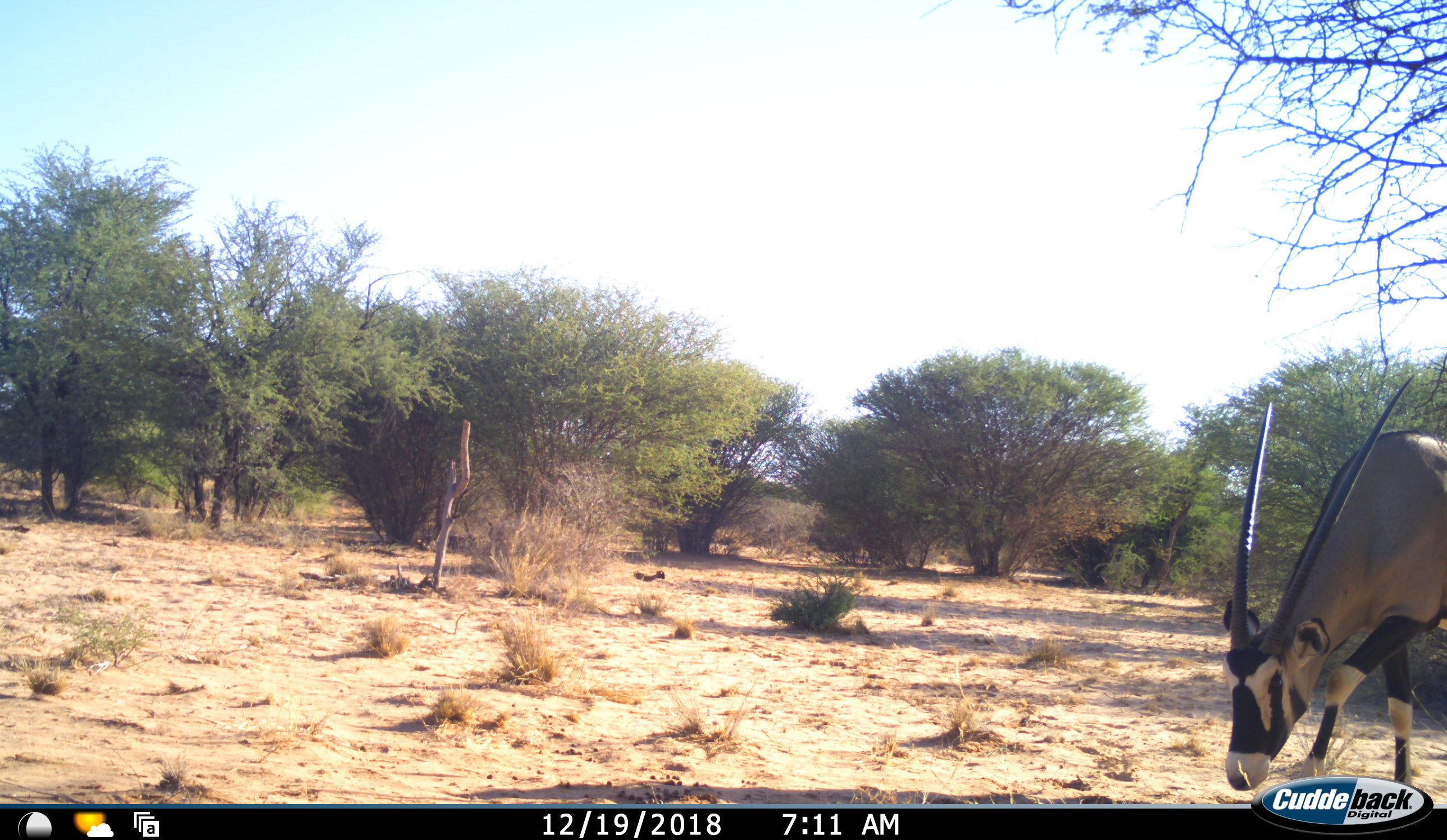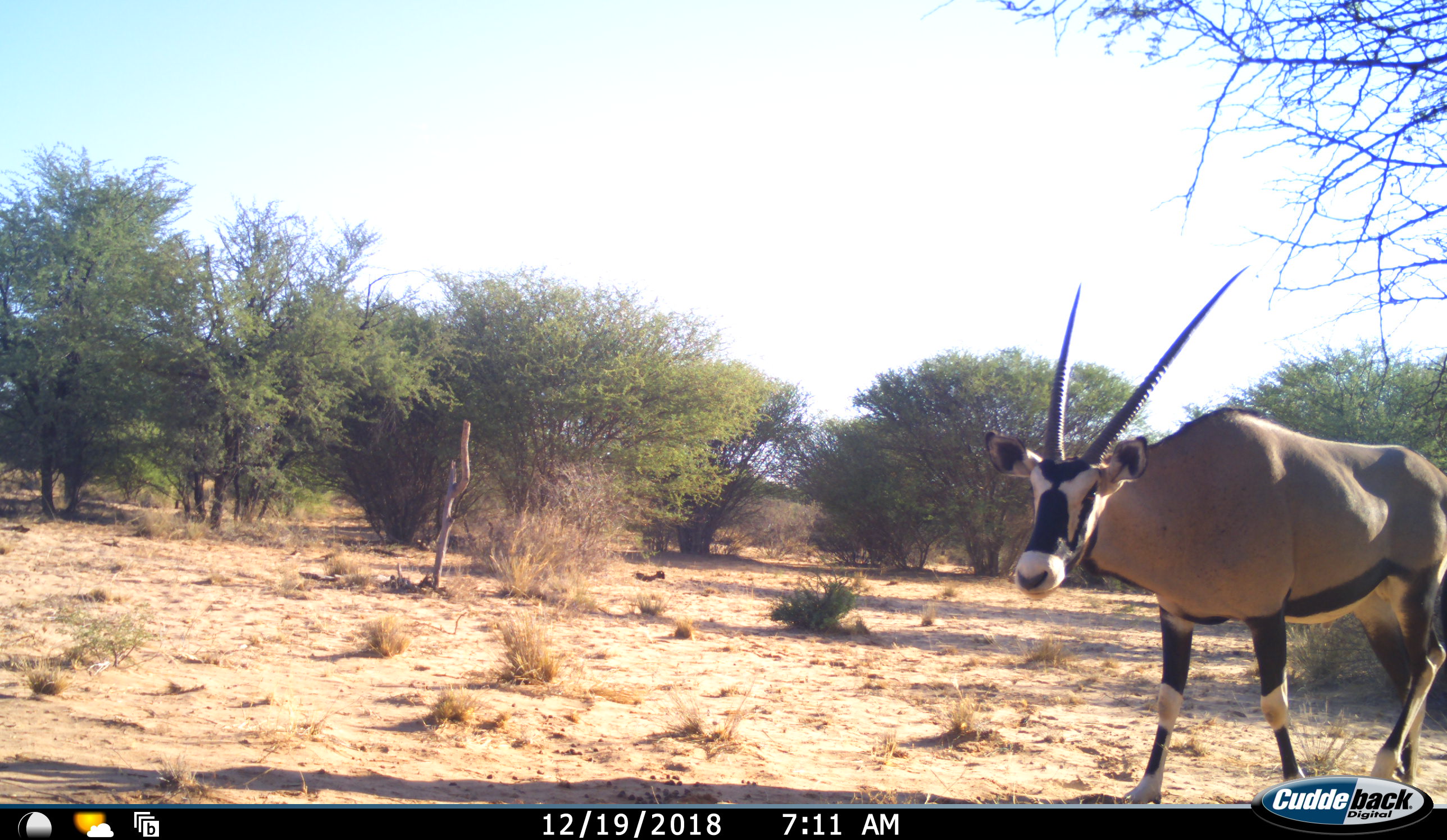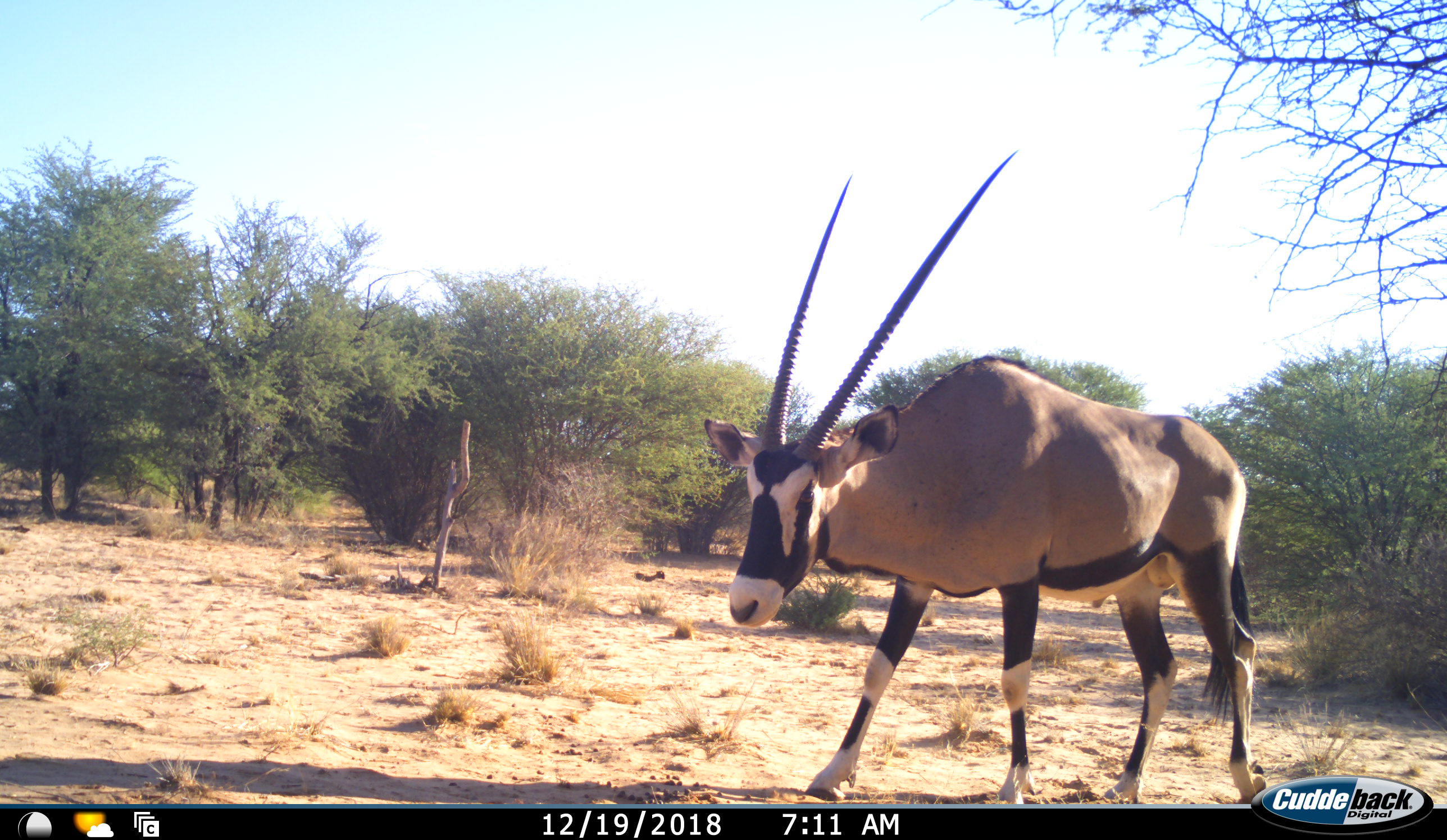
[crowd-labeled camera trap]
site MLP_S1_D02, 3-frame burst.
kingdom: Animalia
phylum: Chordata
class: Mammalia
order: Artiodactyla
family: Bovidae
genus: Oryx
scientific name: Oryx gazella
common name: gemsbok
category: oryx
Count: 1.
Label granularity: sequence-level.